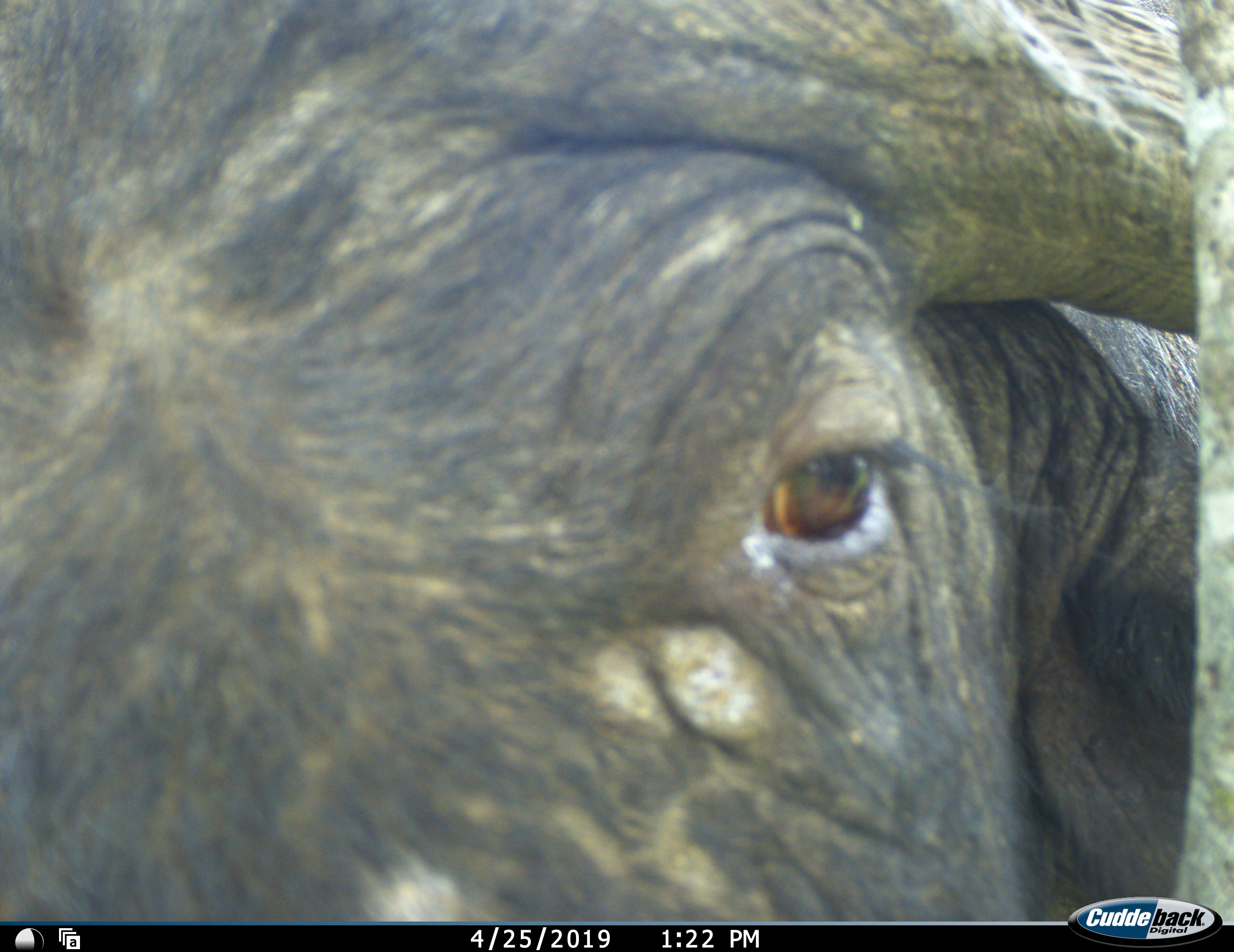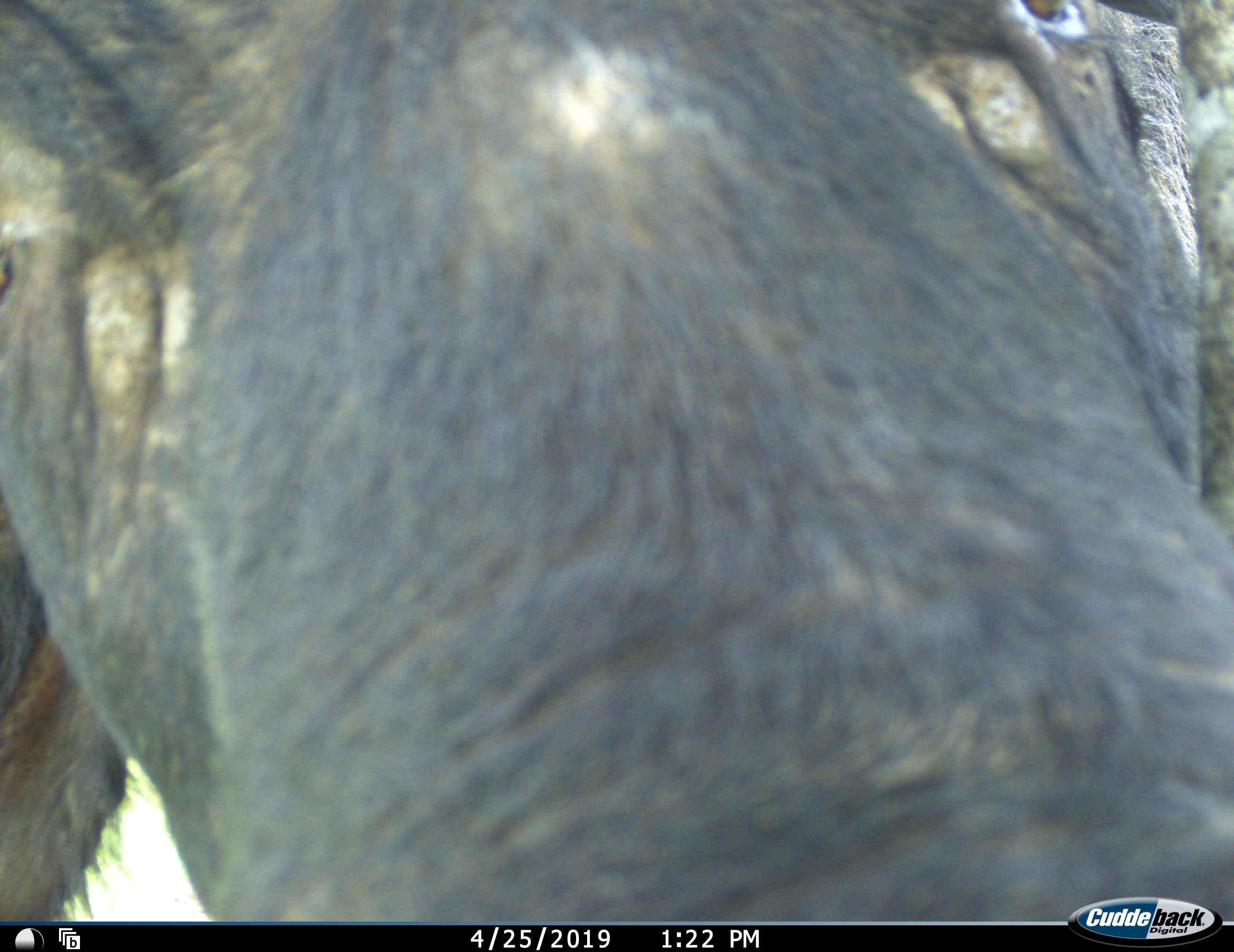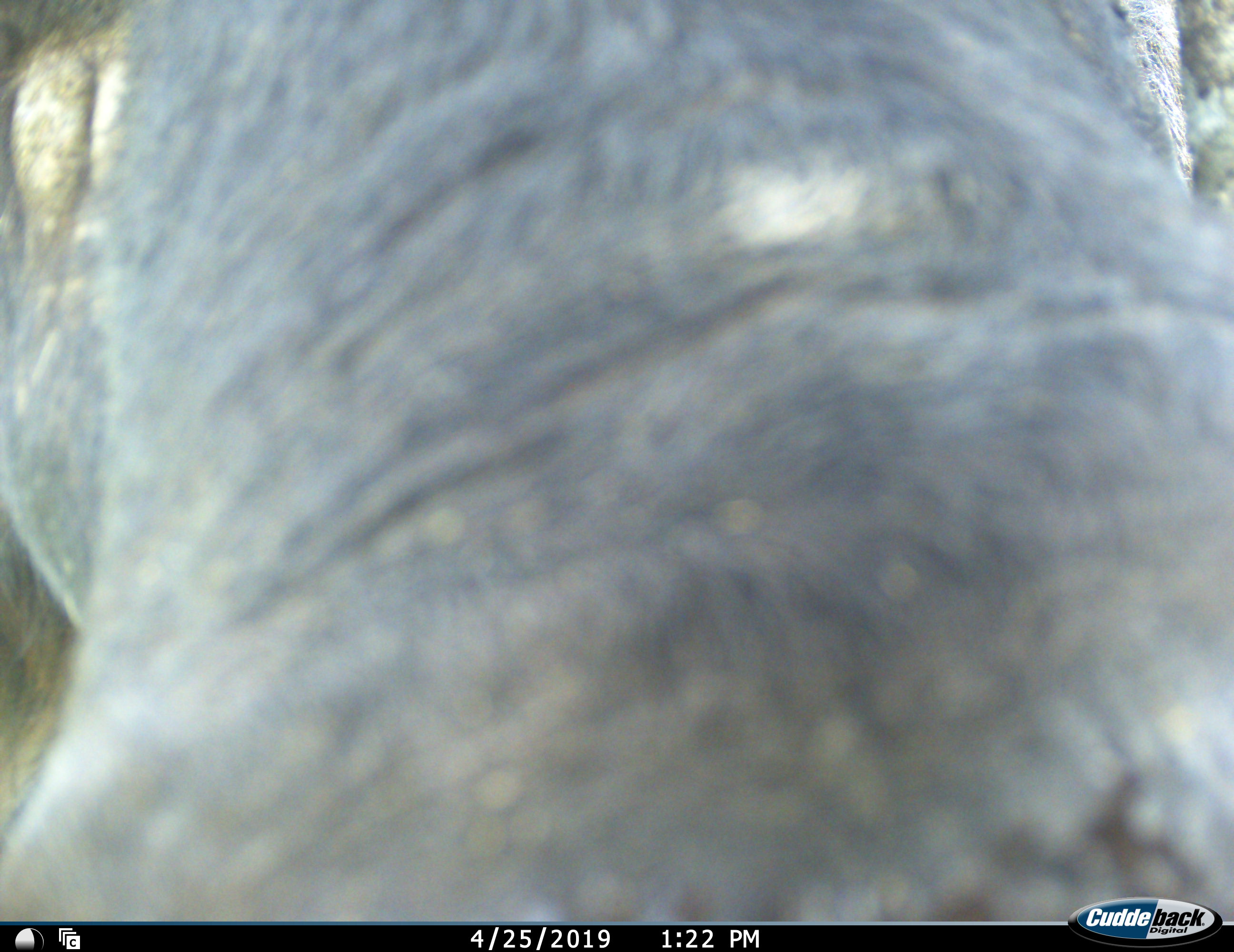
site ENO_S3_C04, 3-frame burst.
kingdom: Animalia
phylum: Chordata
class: Mammalia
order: Artiodactyla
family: Bovidae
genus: Syncerus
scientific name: Syncerus caffer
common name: african buffalo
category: buffalo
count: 1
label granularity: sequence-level